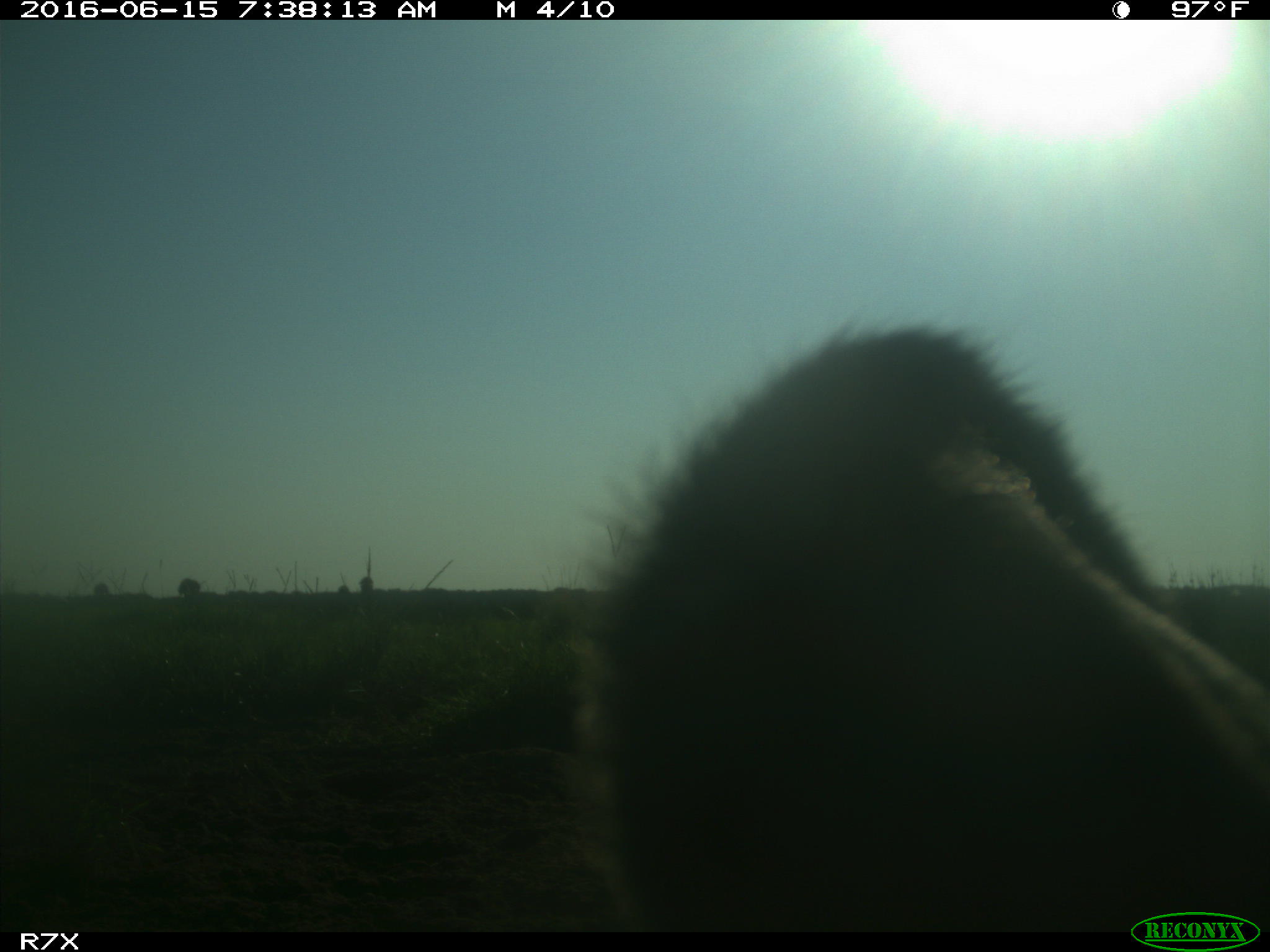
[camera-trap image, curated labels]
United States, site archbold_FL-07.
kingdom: Animalia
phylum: Chordata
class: Mammalia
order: Artiodactyla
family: Bovidae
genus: Bos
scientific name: Bos taurus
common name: domestic cow